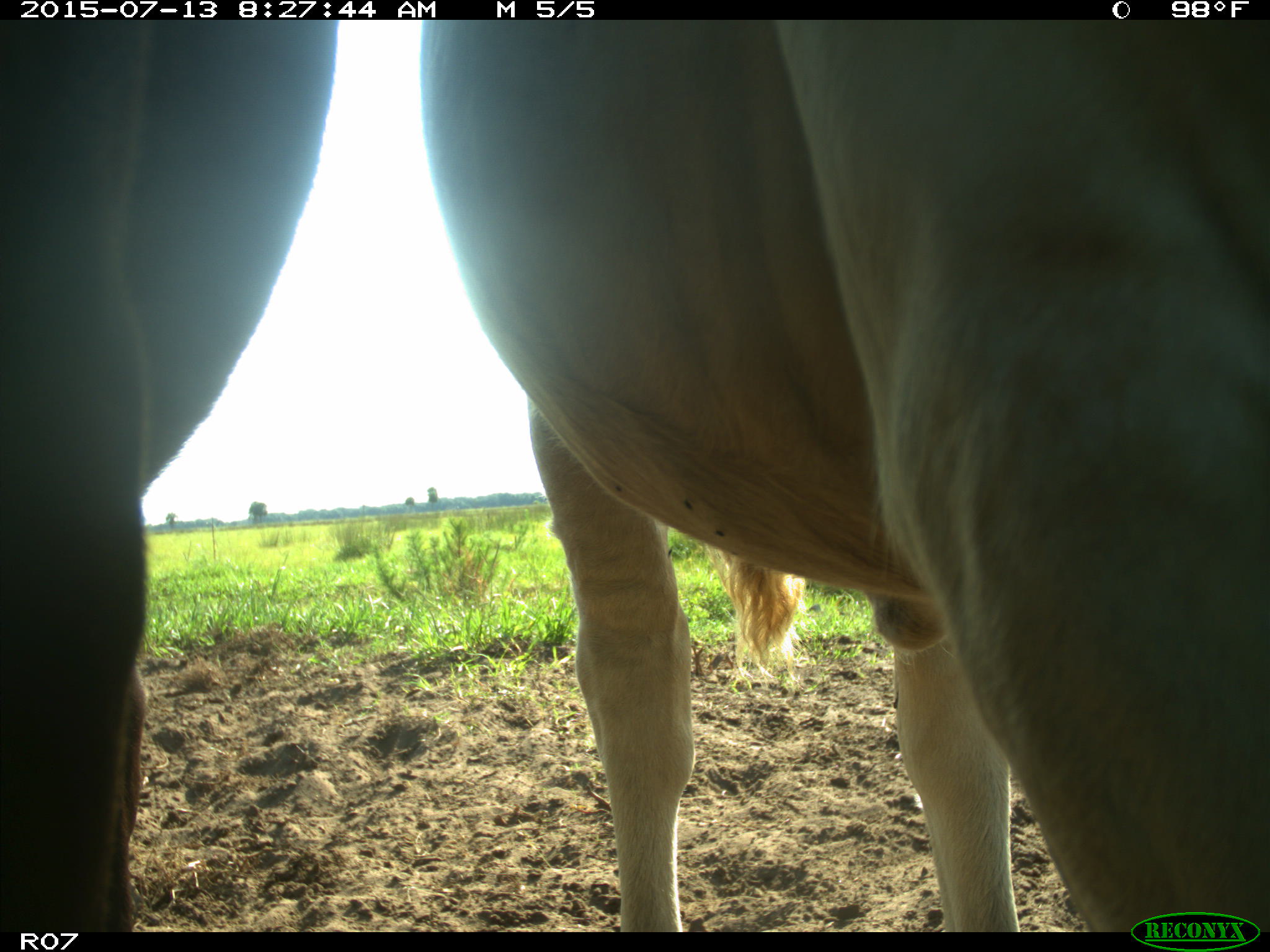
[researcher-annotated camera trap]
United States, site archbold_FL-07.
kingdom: Animalia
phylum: Chordata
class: Mammalia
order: Artiodactyla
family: Bovidae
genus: Bos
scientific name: Bos taurus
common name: domestic cow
Bos taurus (domestic cow).